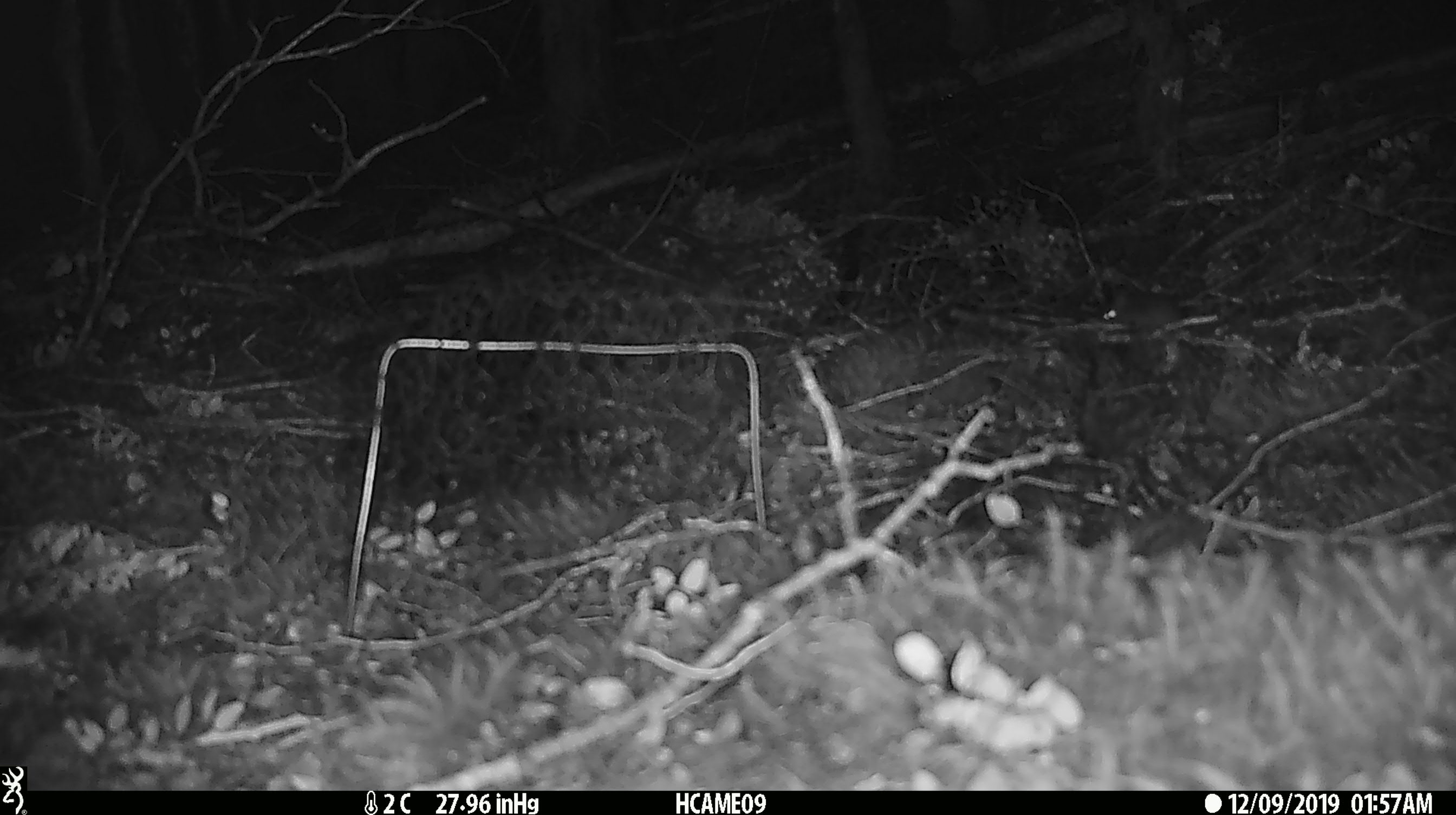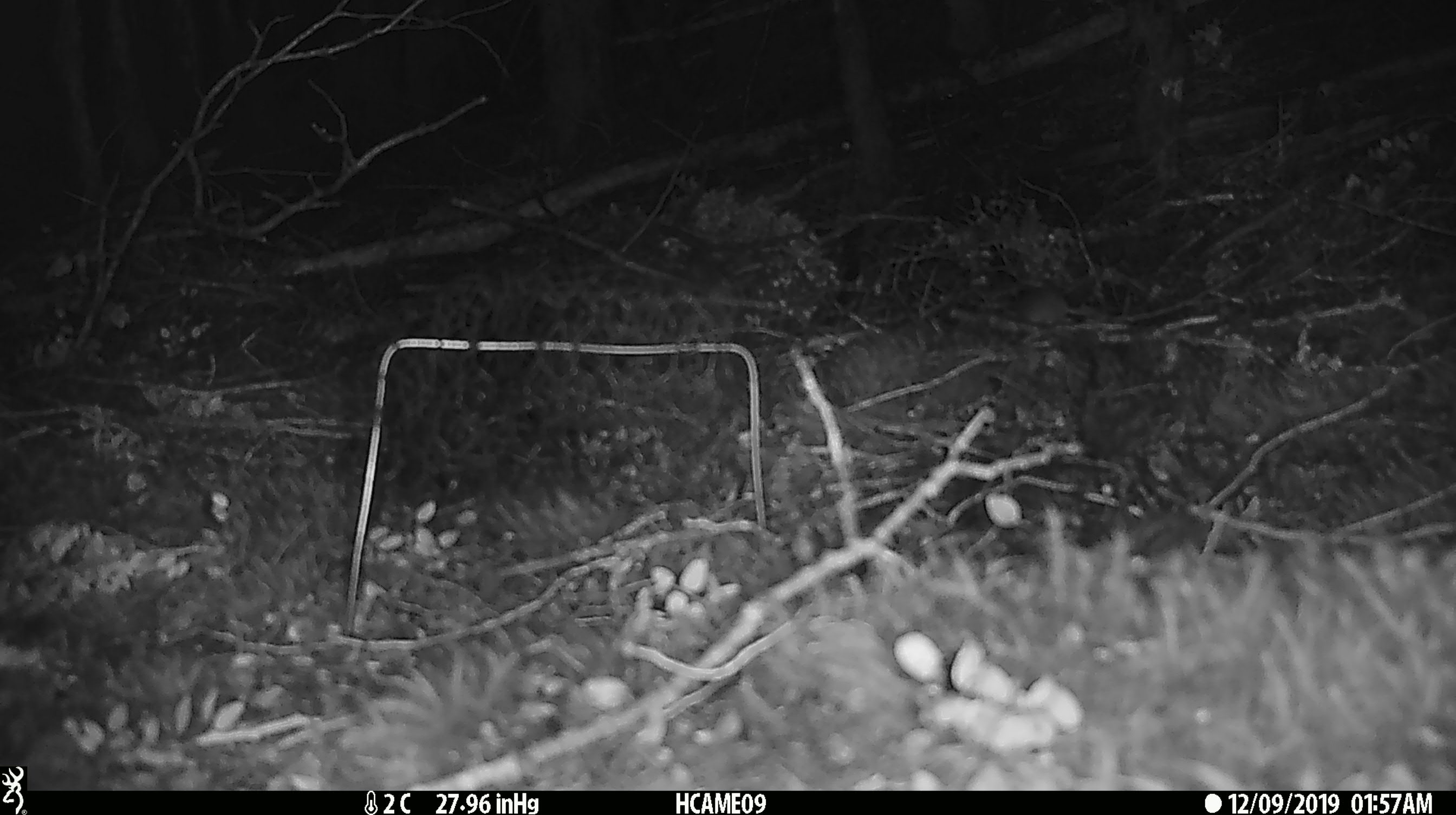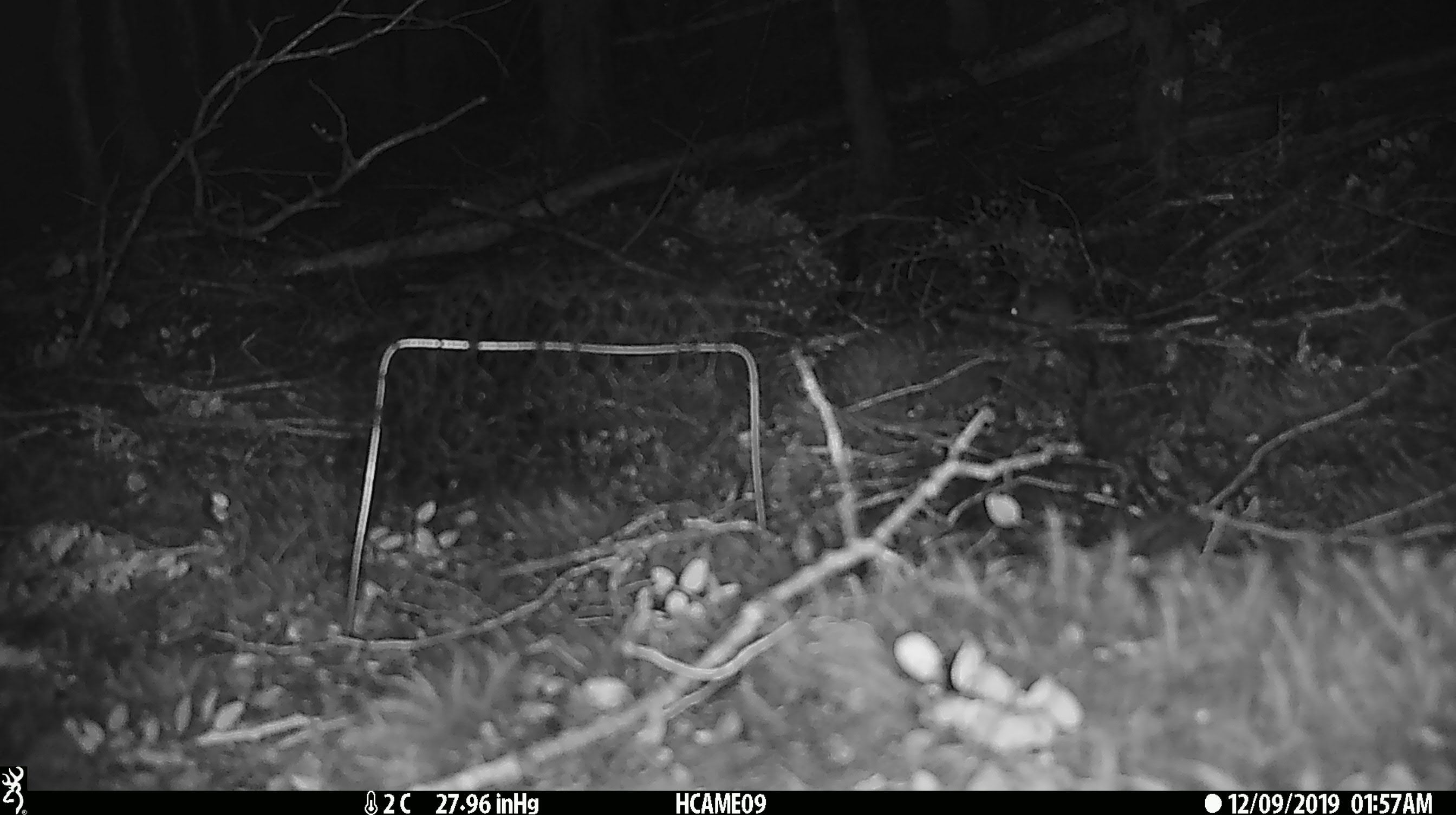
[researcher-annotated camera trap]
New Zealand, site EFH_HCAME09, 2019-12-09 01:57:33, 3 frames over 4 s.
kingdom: Animalia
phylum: Chordata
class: Mammalia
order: Rodentia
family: Muridae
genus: Mus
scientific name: Mus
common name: mouse